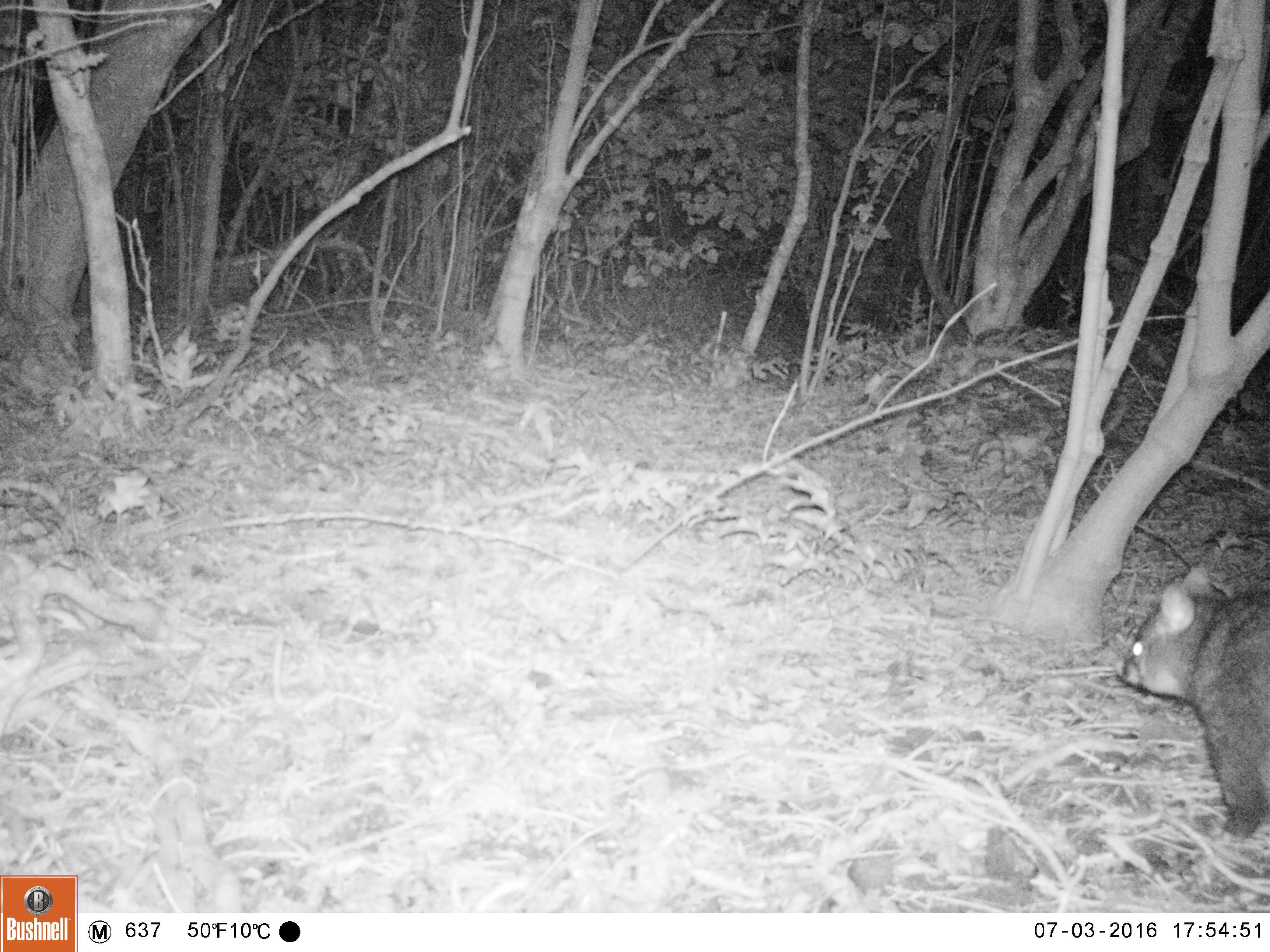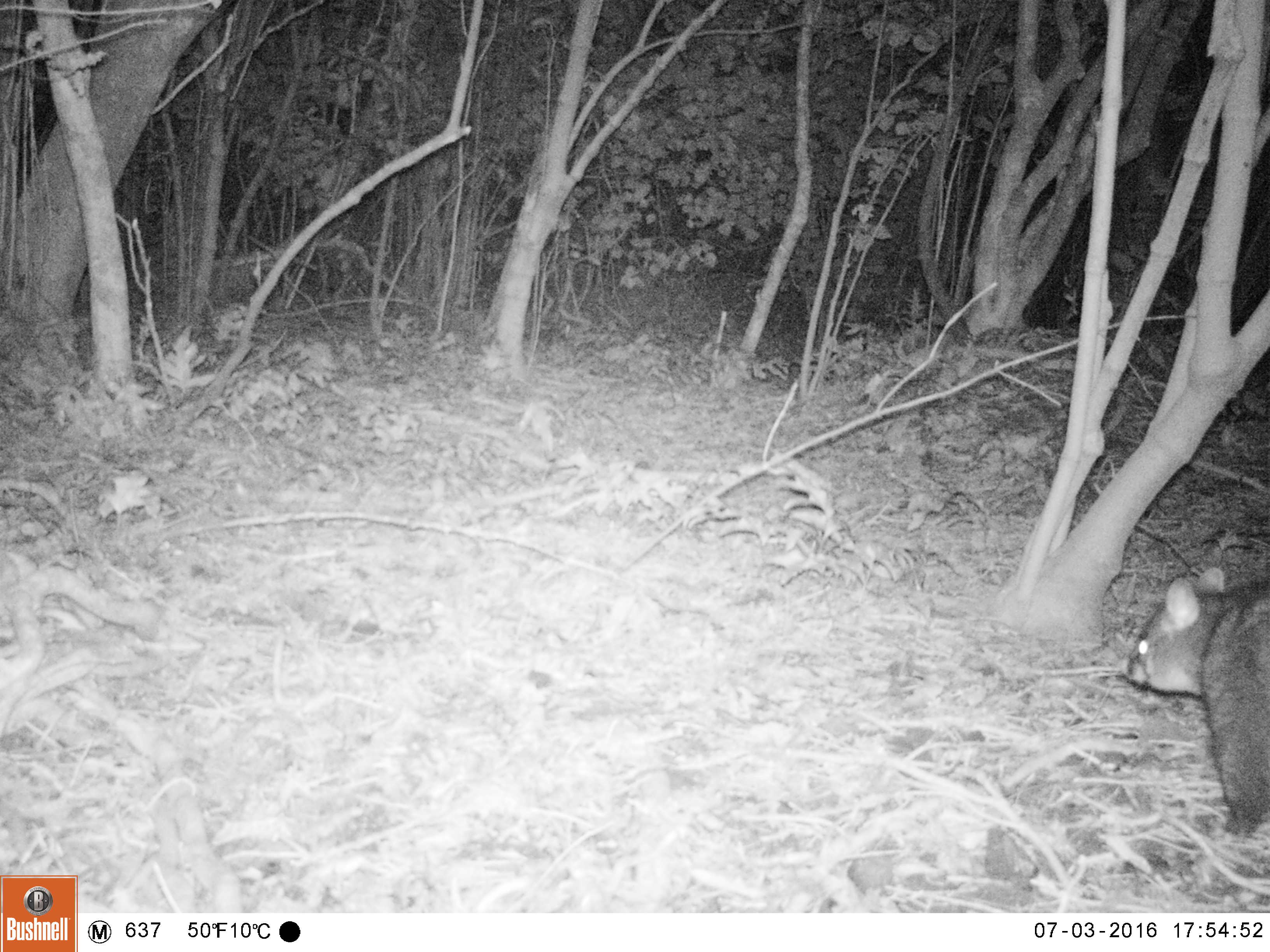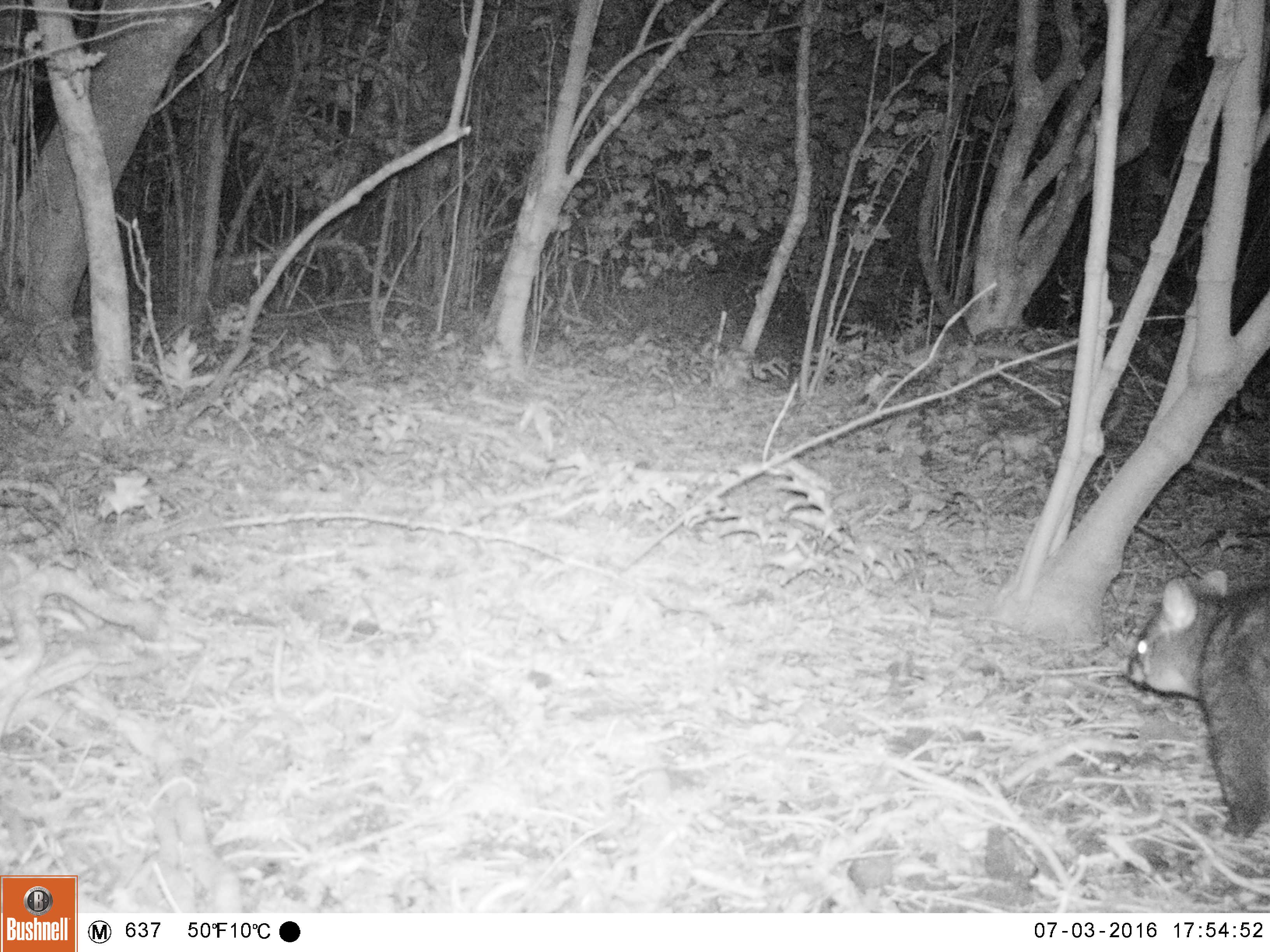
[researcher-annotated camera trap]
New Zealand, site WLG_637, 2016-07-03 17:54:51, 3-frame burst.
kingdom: Animalia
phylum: Chordata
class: Mammalia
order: Diprotodontia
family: Phalangeridae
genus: Trichosurus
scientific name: Trichosurus vulpecula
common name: common brushtail possum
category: possum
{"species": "possum (common brushtail possum) (Trichosurus vulpecula)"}